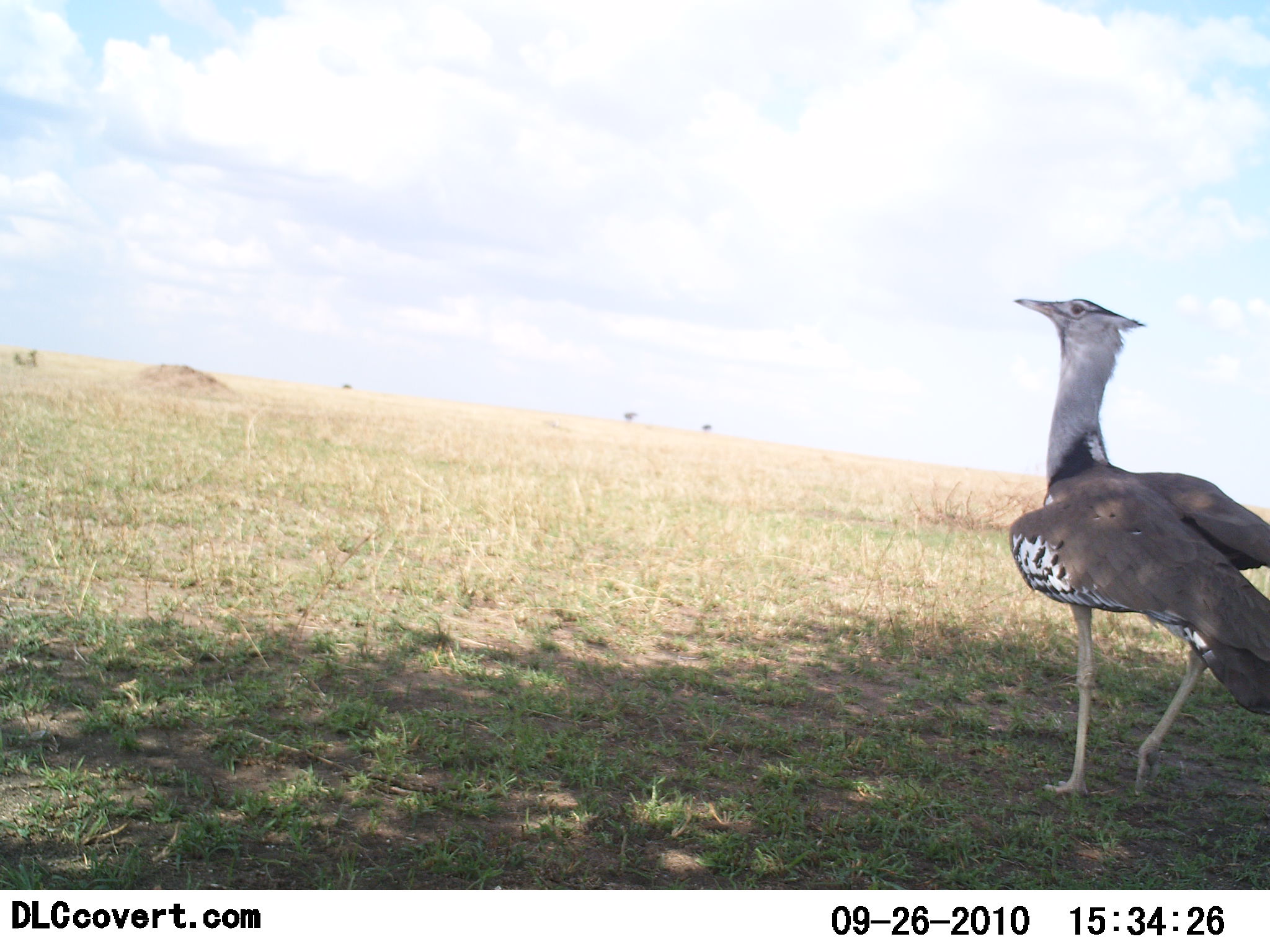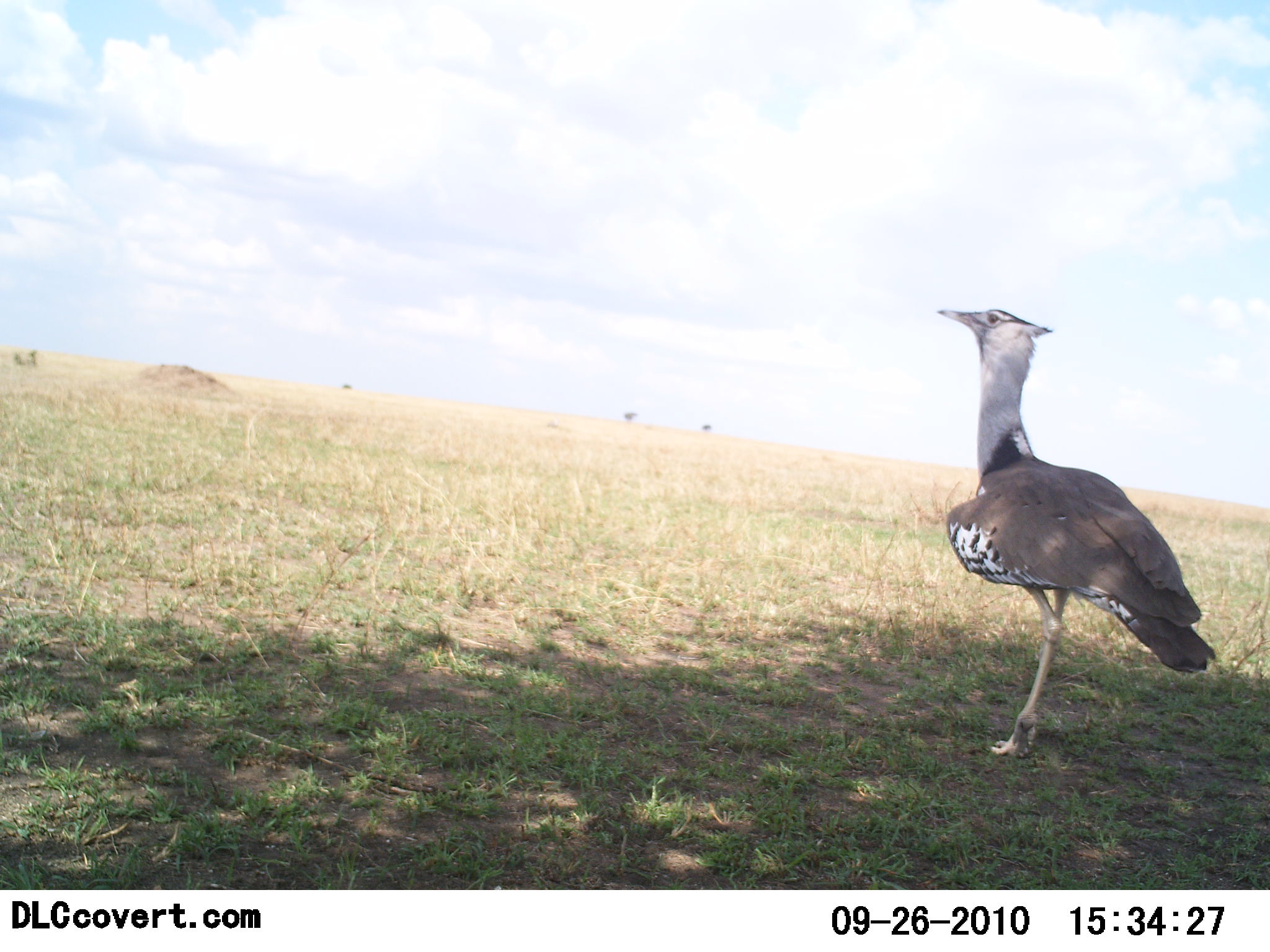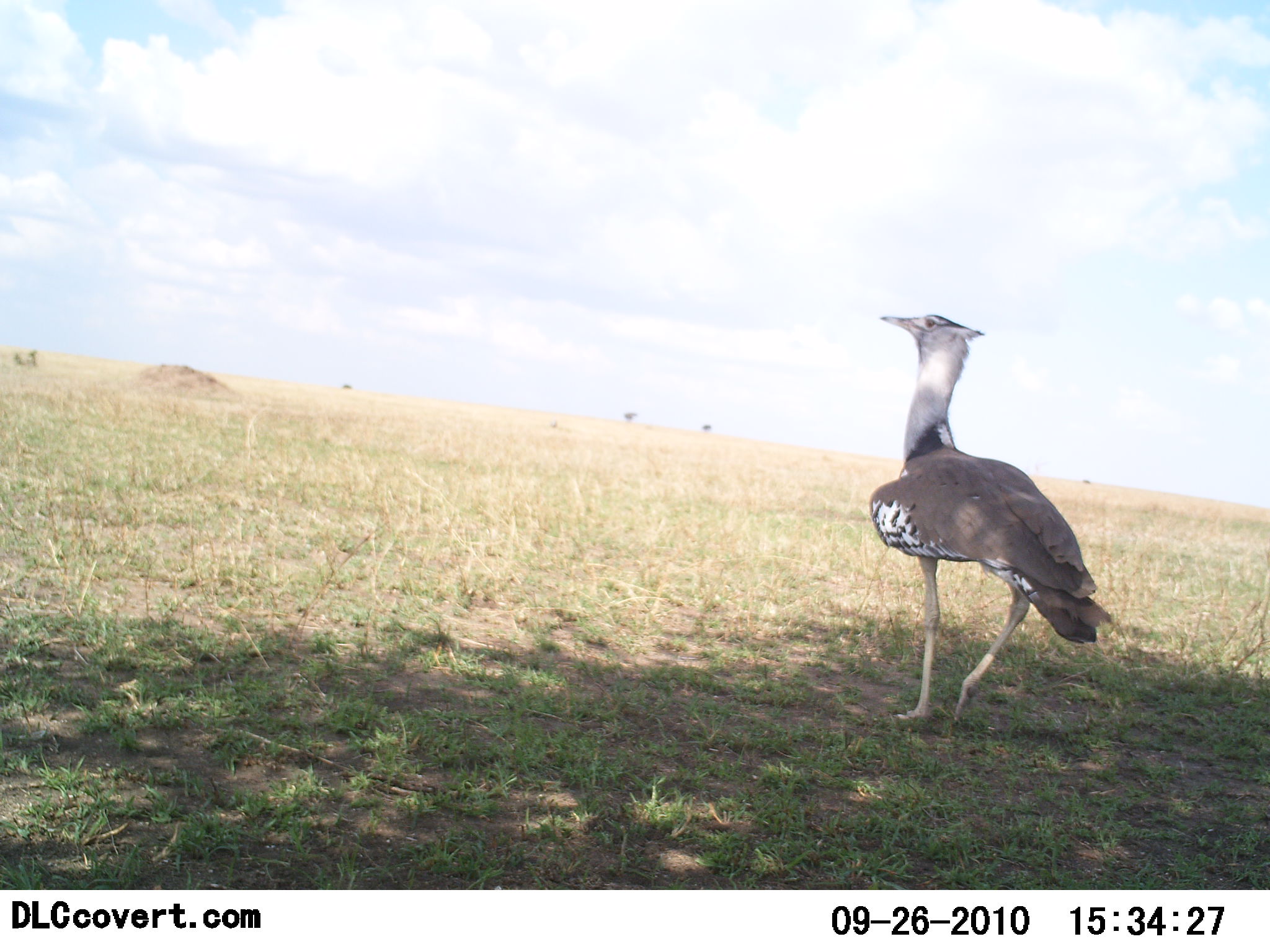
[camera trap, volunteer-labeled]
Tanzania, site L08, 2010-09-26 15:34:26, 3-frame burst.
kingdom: Animalia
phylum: Chordata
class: Aves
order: Otidiformes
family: Otididae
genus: Ardeotis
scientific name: Ardeotis kori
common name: kori bustard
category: koribustard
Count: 1.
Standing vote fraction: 21%.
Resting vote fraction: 0%.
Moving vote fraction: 79%.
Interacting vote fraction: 0%.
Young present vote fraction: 0%.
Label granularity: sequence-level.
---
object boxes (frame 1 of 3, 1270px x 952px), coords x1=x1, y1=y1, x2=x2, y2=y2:
animal: x1=1008, y1=296, x2=1270, y2=810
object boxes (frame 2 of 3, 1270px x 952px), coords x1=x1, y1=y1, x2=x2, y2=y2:
animal: x1=937, y1=306, x2=1216, y2=759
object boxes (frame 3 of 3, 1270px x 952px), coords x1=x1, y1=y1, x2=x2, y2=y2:
animal: x1=870, y1=314, x2=1115, y2=725